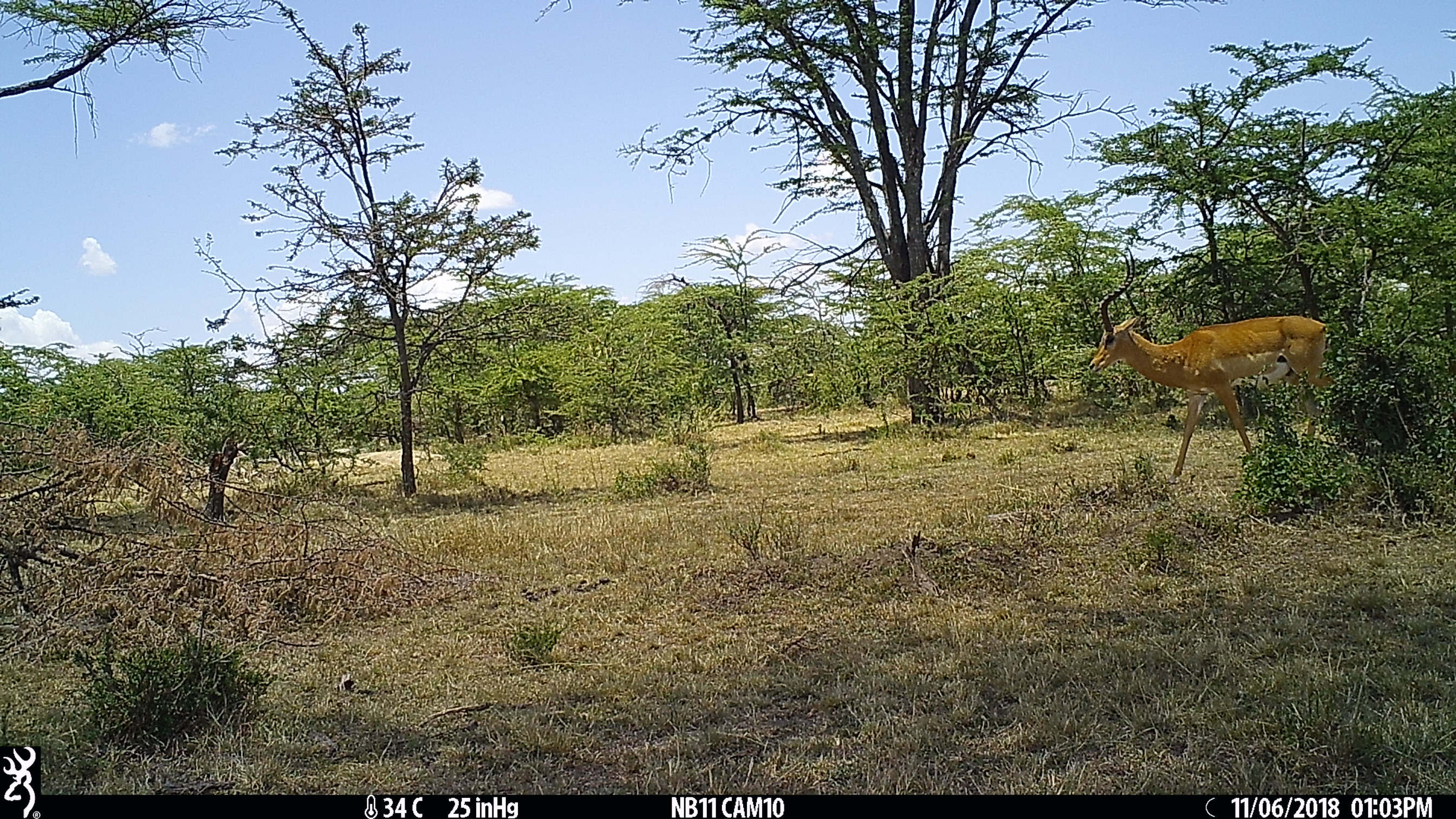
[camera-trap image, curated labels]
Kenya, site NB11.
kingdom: Animalia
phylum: Chordata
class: Mammalia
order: Artiodactyla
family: Bovidae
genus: Aepyceros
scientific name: Aepyceros melampus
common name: impala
Impala (Aepyceros melampus).